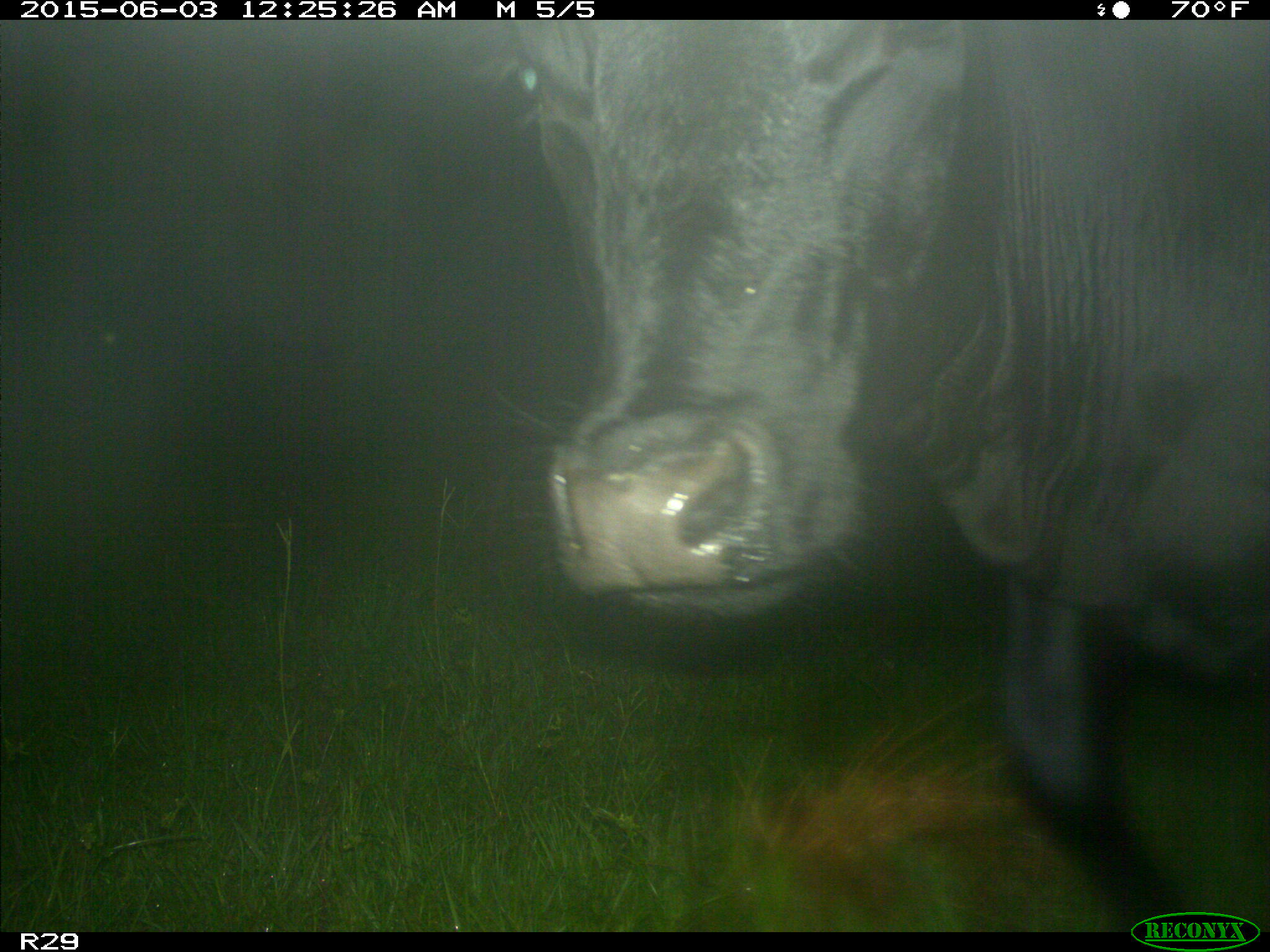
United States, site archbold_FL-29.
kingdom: Animalia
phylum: Chordata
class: Mammalia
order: Artiodactyla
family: Bovidae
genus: Bos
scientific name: Bos taurus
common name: domestic cow